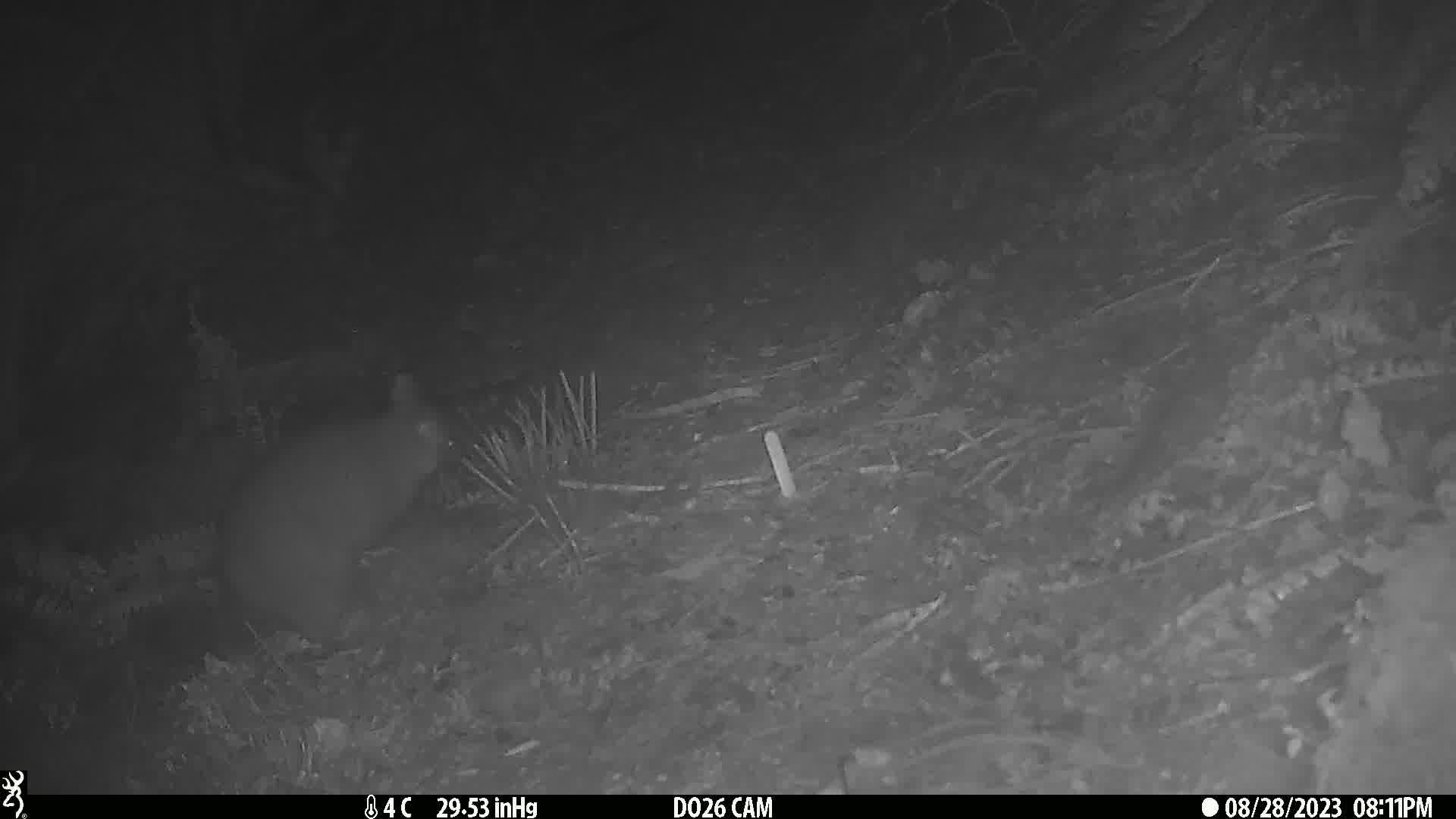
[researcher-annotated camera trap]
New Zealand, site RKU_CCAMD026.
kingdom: Animalia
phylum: Chordata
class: Mammalia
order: Diprotodontia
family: Phalangeridae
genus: Trichosurus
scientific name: Trichosurus vulpecula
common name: common brushtail possum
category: possum